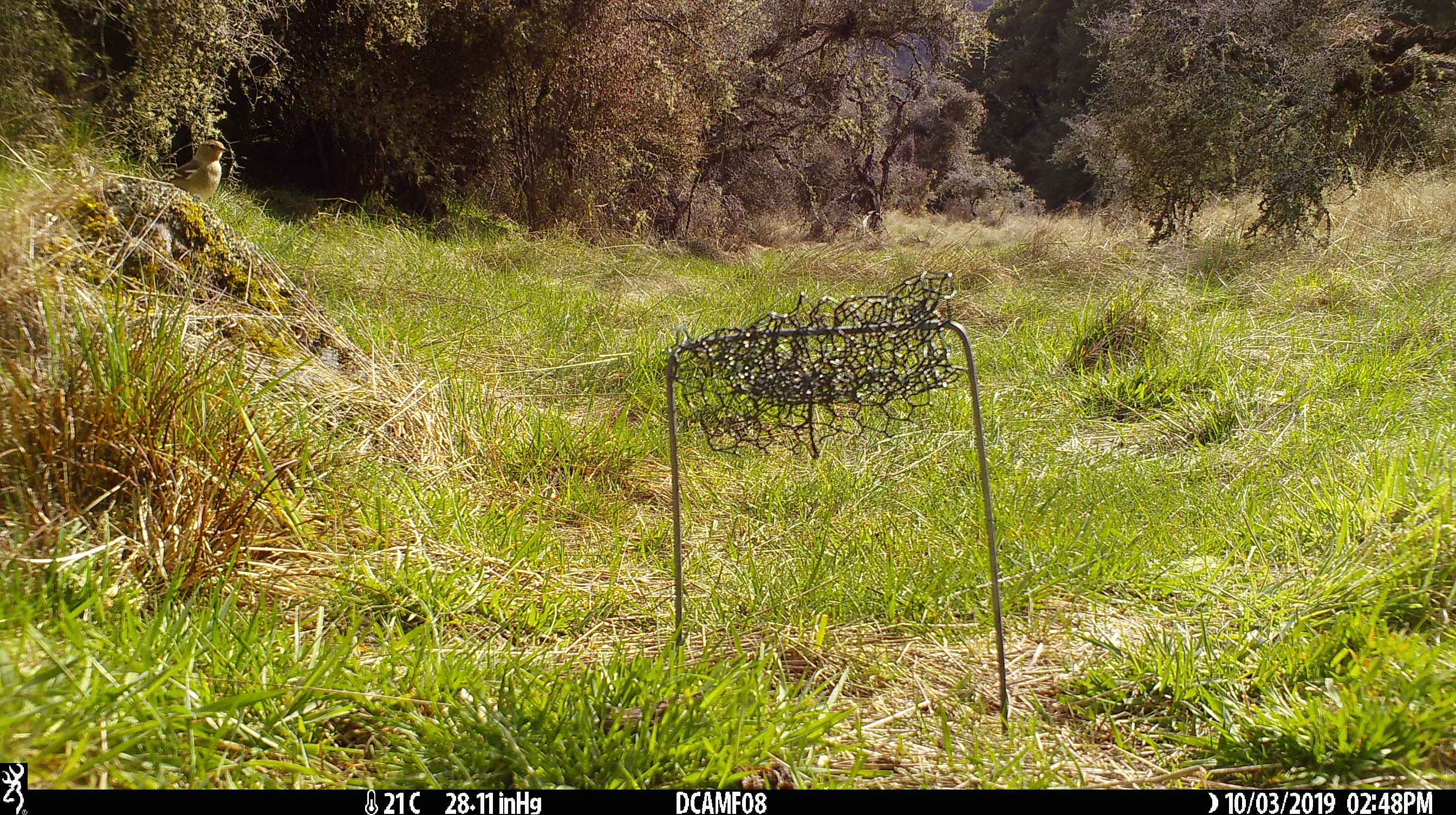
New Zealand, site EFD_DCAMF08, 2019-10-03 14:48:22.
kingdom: Animalia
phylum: Chordata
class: Aves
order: Passeriformes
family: Fringillidae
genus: Fringilla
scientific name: Fringilla coelebs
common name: common chaffinch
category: chaffinch